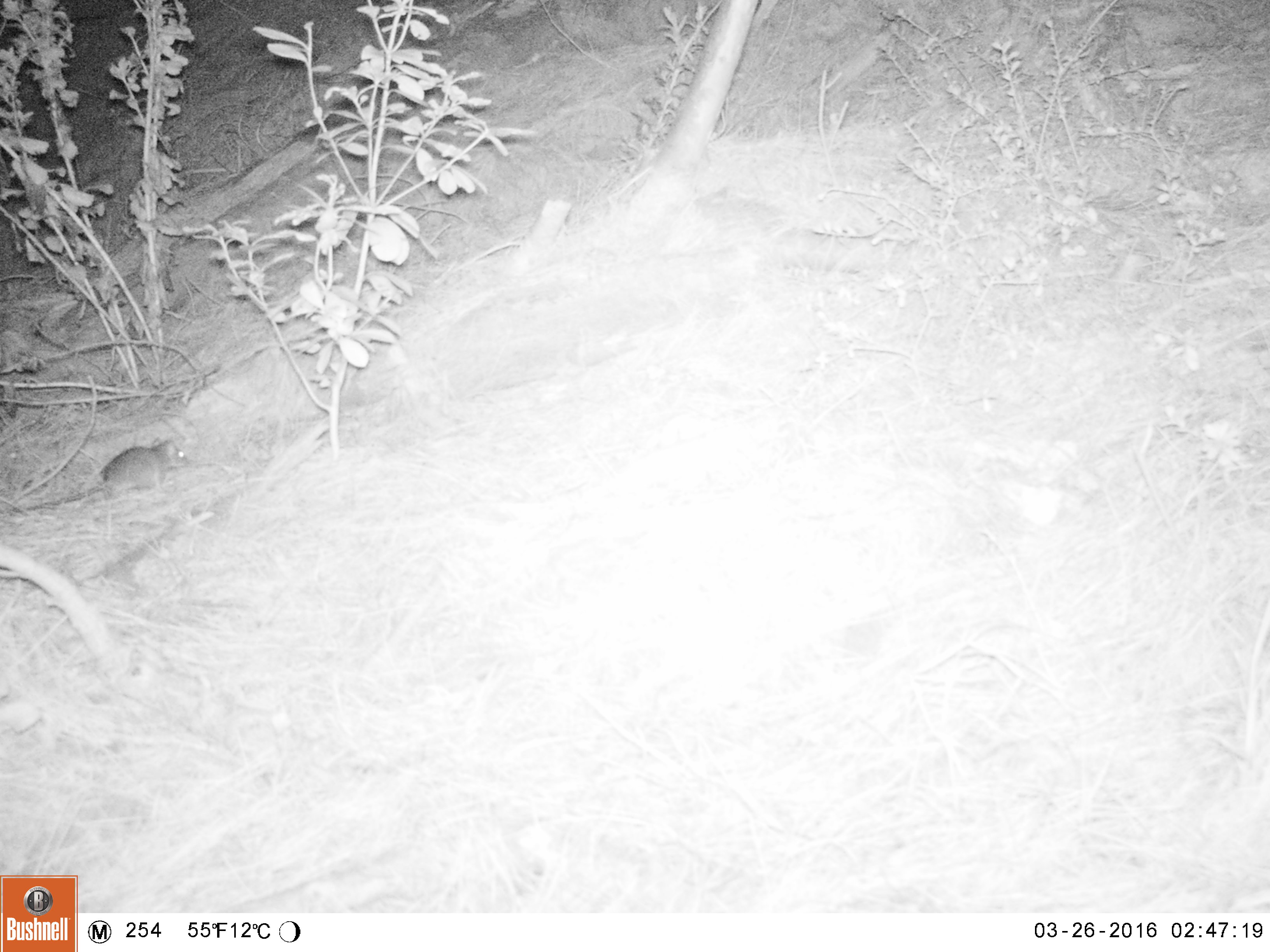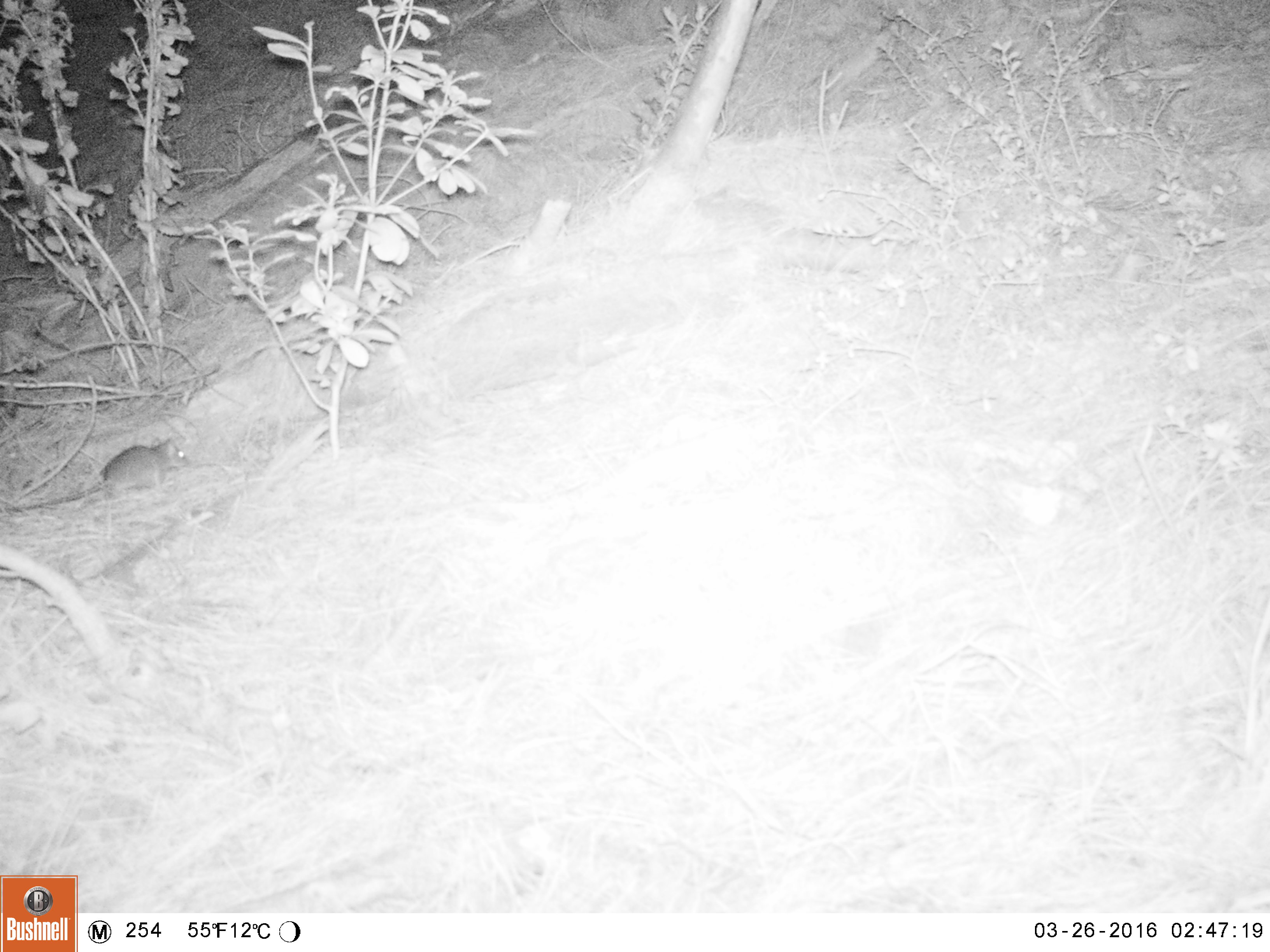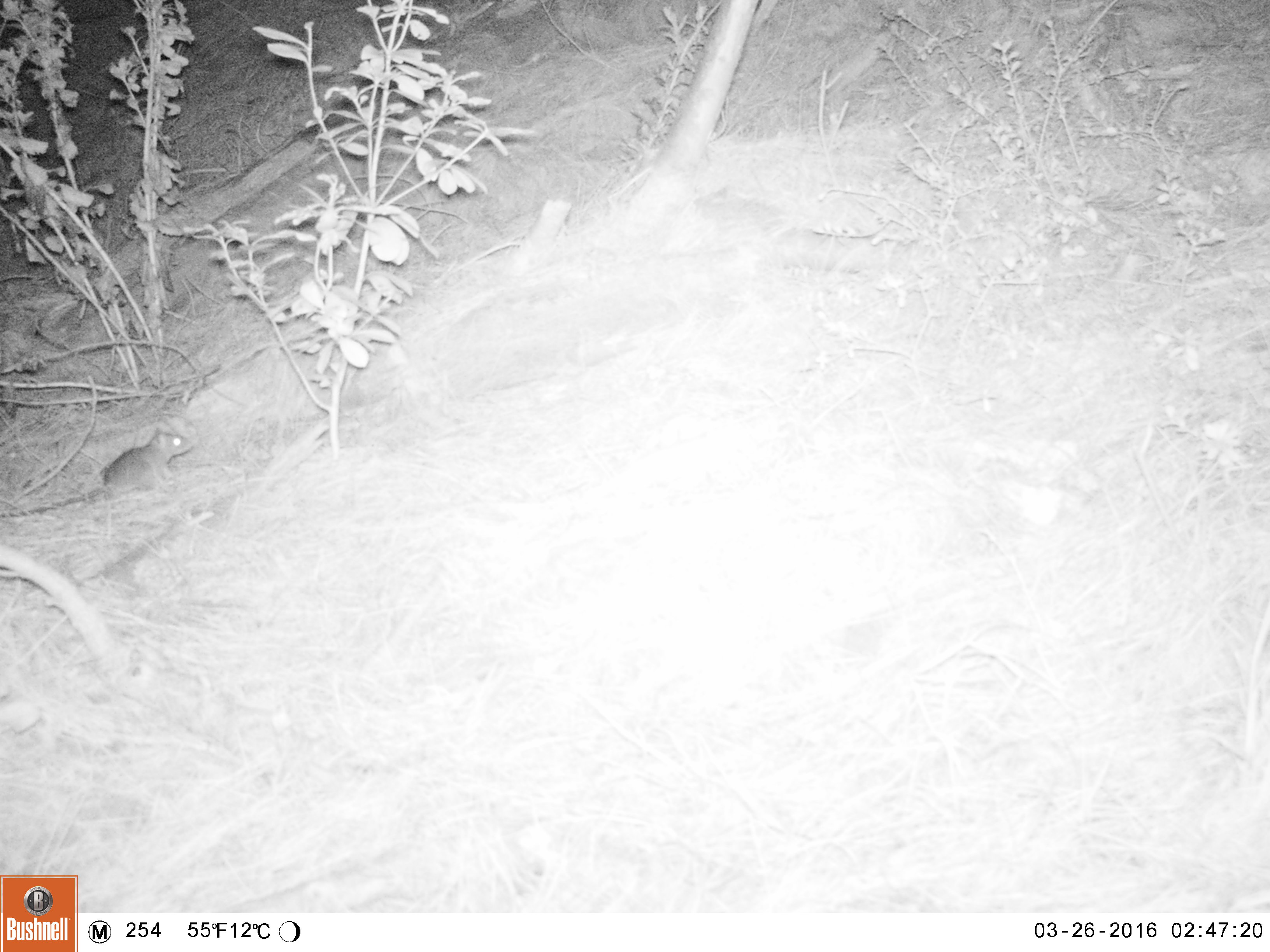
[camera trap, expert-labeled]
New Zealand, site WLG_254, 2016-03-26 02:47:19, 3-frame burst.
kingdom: Animalia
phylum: Chordata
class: Mammalia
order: Rodentia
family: Muridae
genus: Rattus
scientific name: Rattus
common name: rat